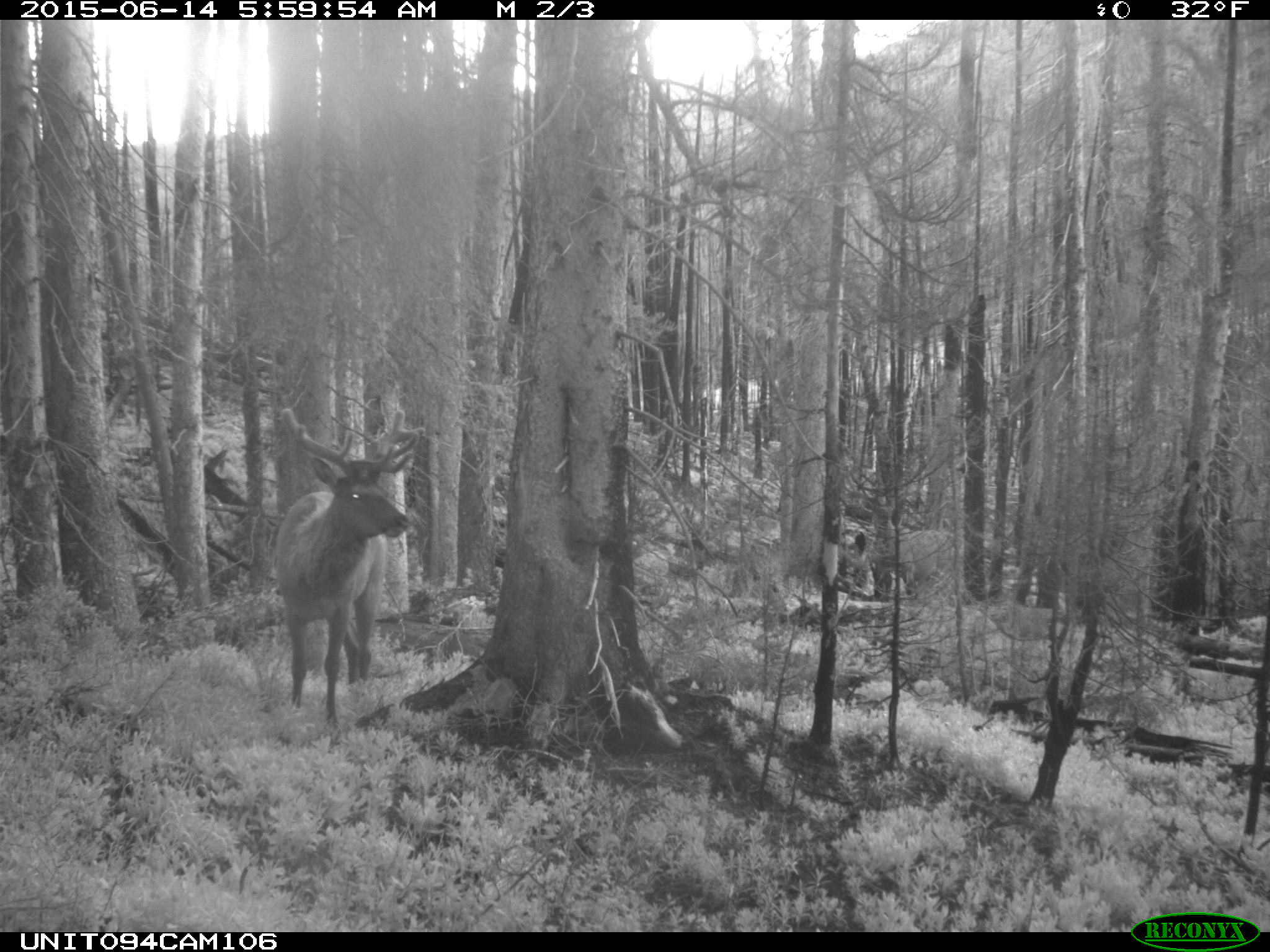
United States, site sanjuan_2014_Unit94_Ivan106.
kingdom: Animalia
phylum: Chordata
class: Mammalia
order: Artiodactyla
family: Cervidae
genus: Cervus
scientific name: Cervus elaphus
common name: red deer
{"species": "Cervus elaphus (red deer)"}